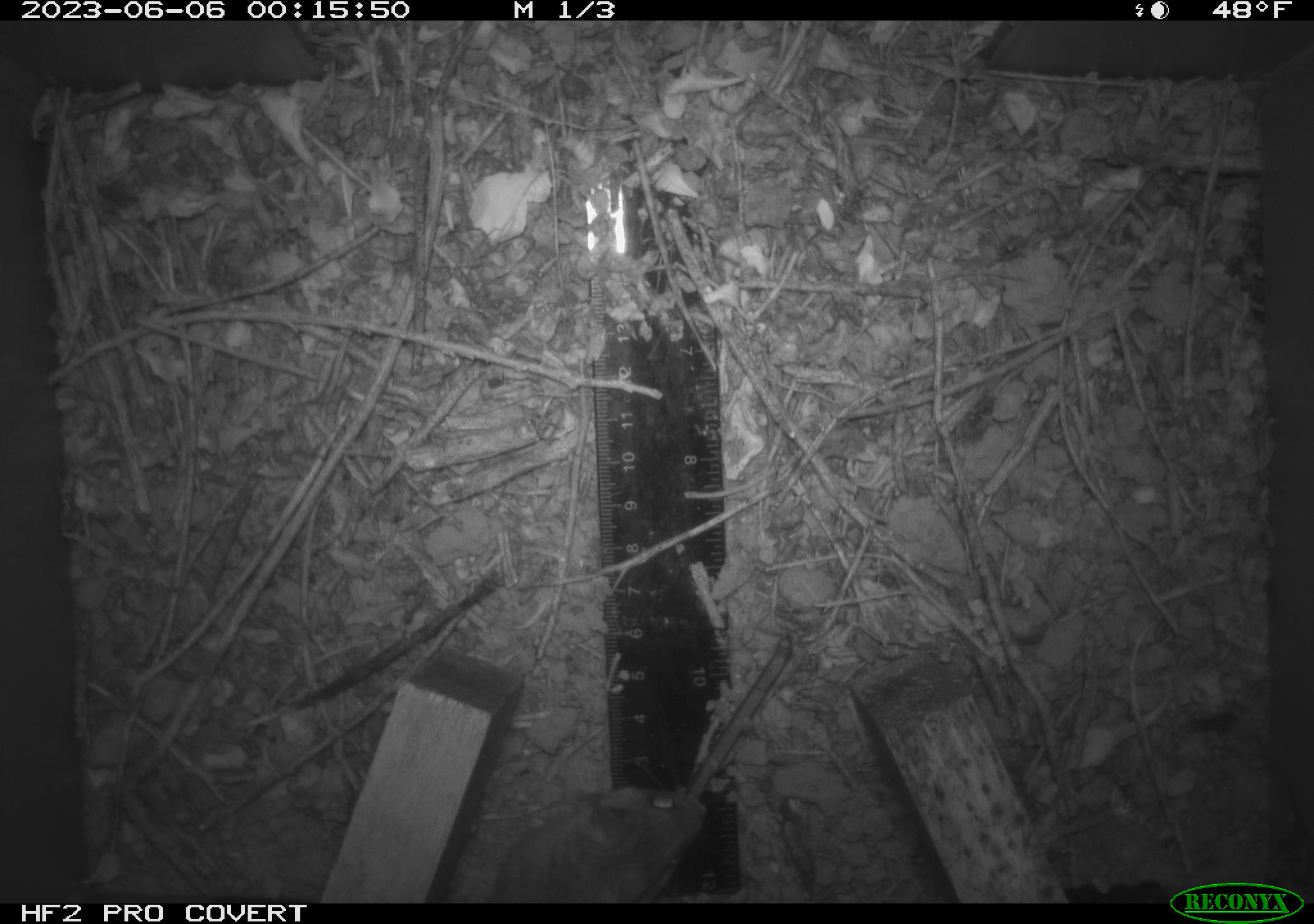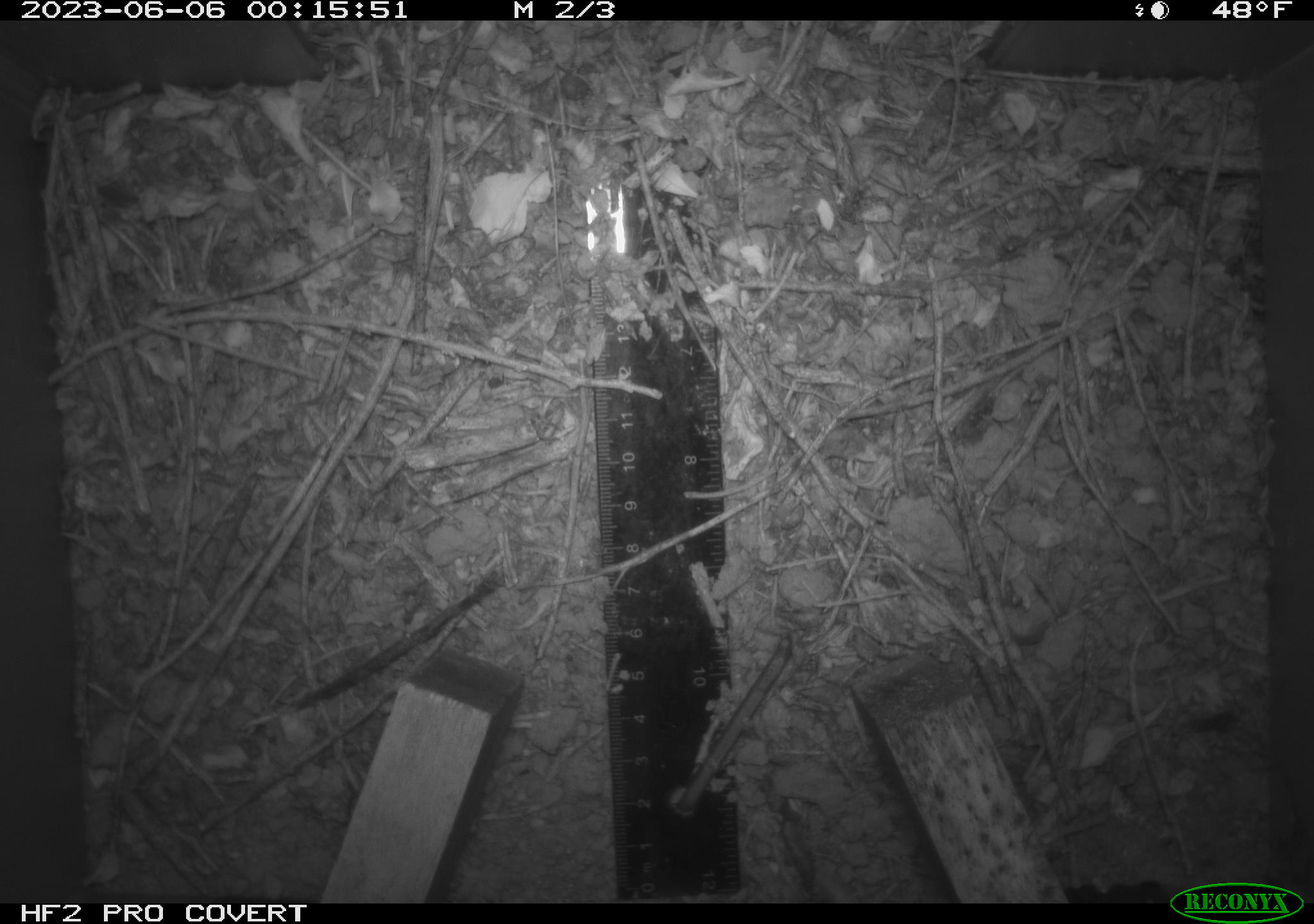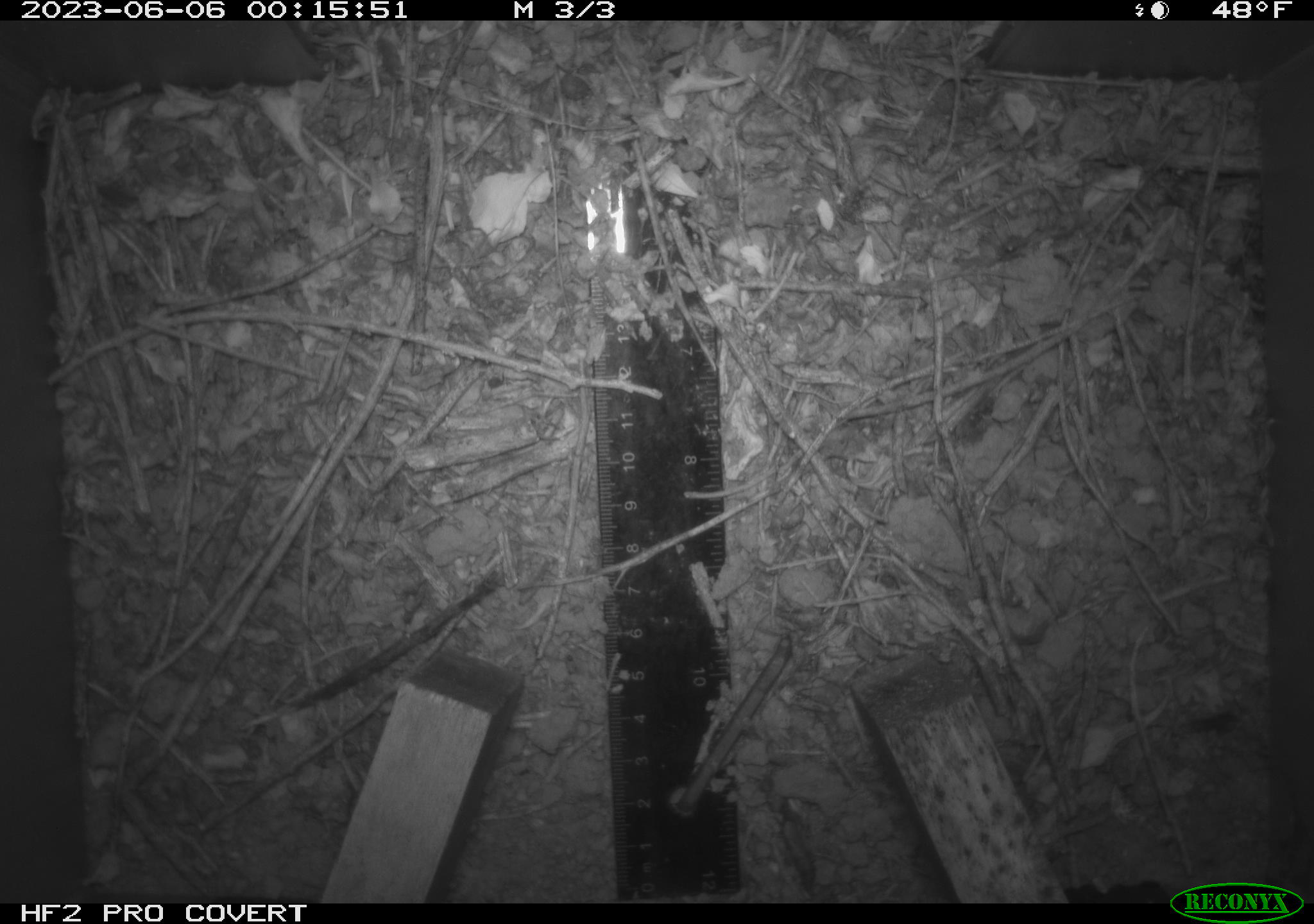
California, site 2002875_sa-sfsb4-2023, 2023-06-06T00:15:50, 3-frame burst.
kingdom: Animalia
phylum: Chordata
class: Mammalia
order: Rodentia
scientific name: Rodentia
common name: mouse species